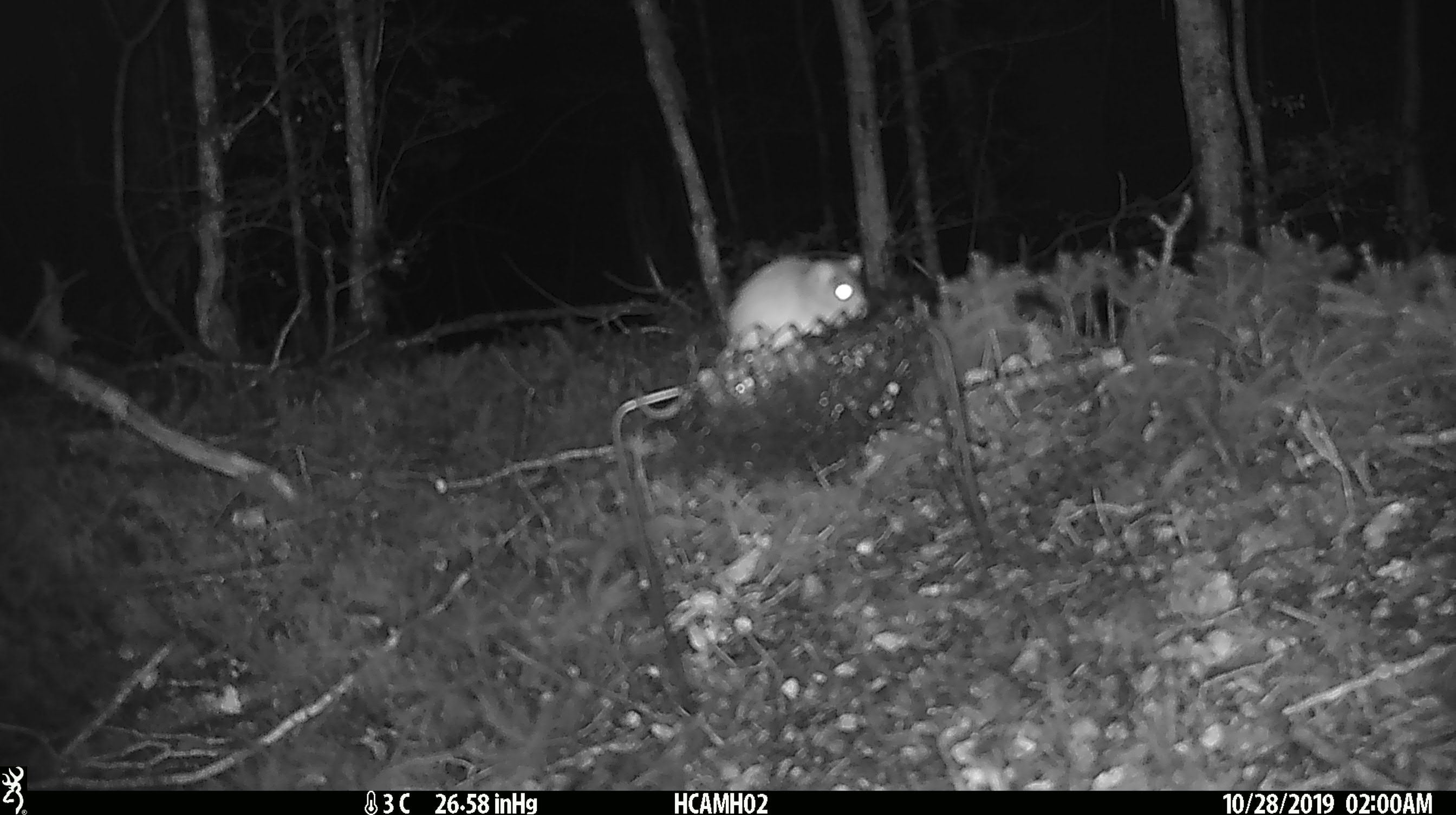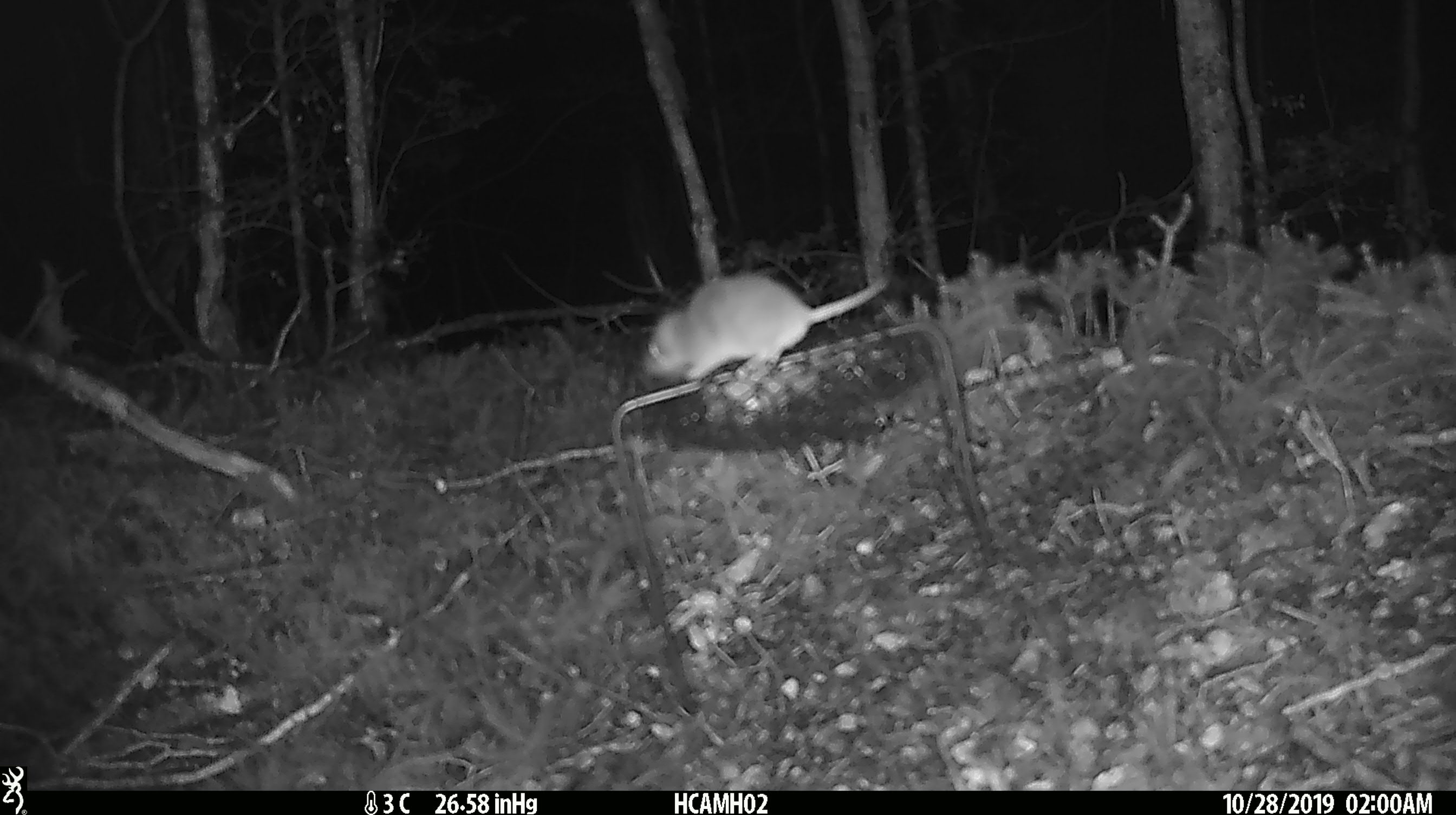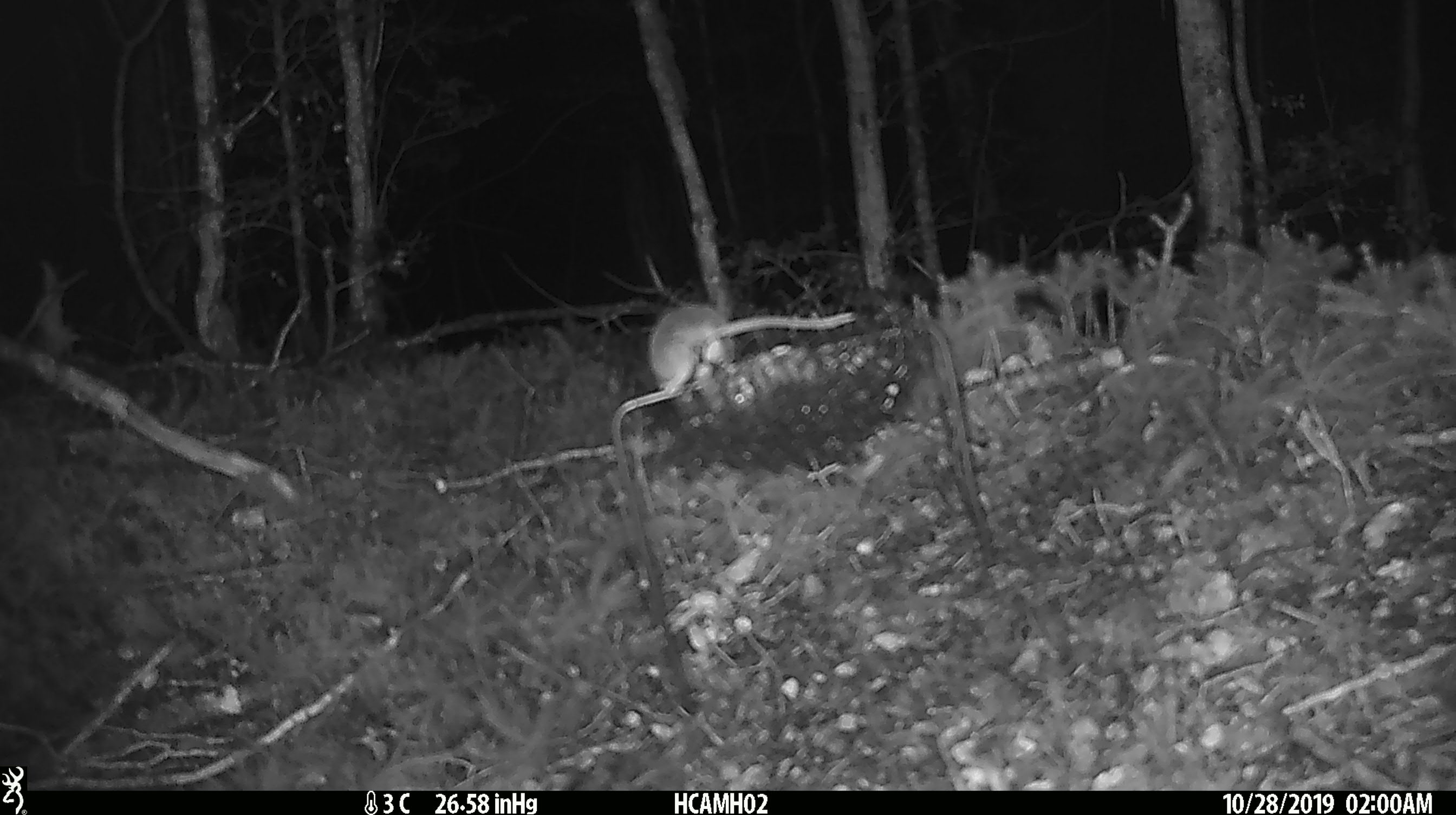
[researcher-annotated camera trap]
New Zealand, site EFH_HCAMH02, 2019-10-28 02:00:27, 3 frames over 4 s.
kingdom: Animalia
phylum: Chordata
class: Mammalia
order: Rodentia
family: Muridae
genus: Mus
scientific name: Mus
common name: mouse